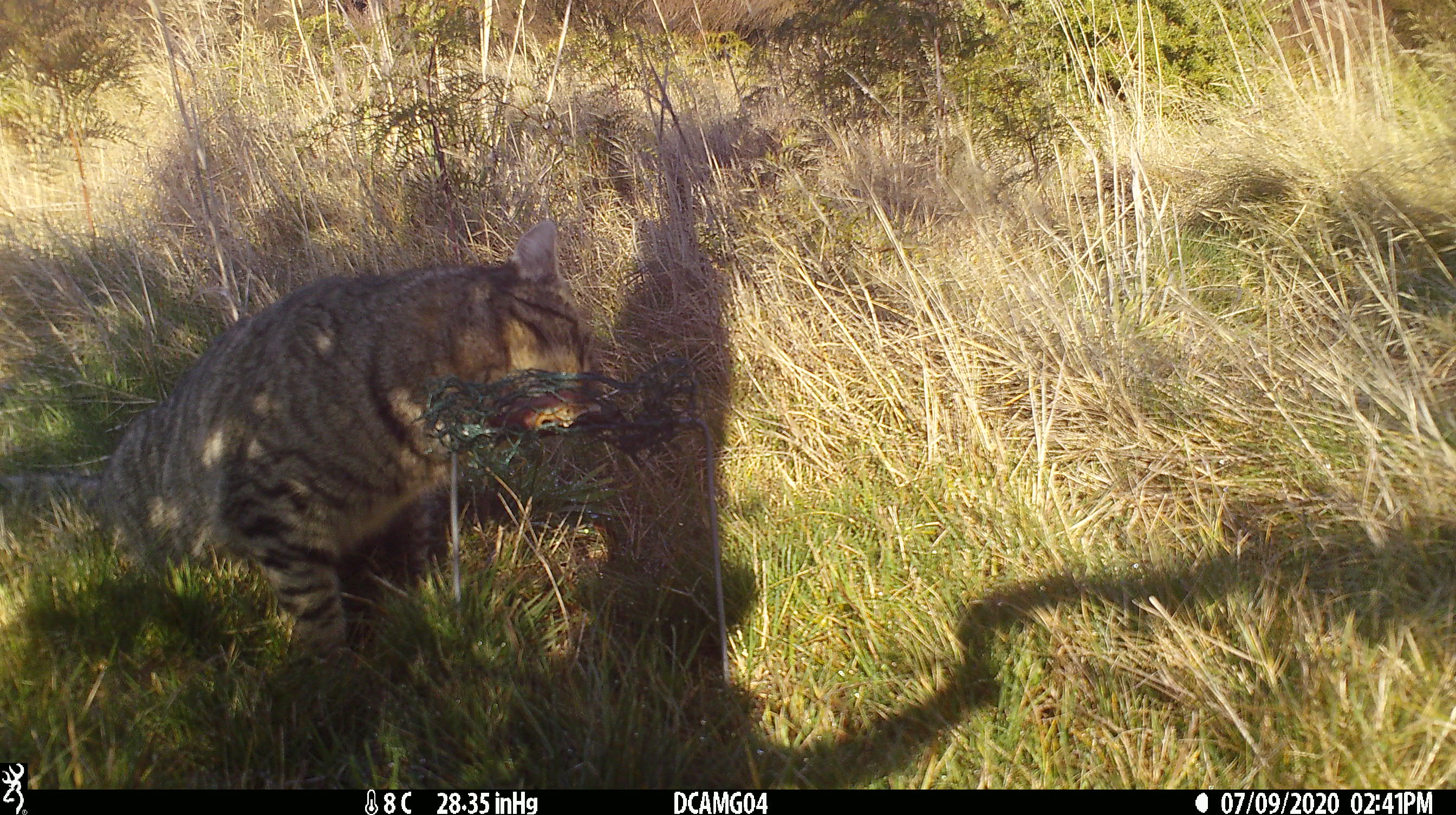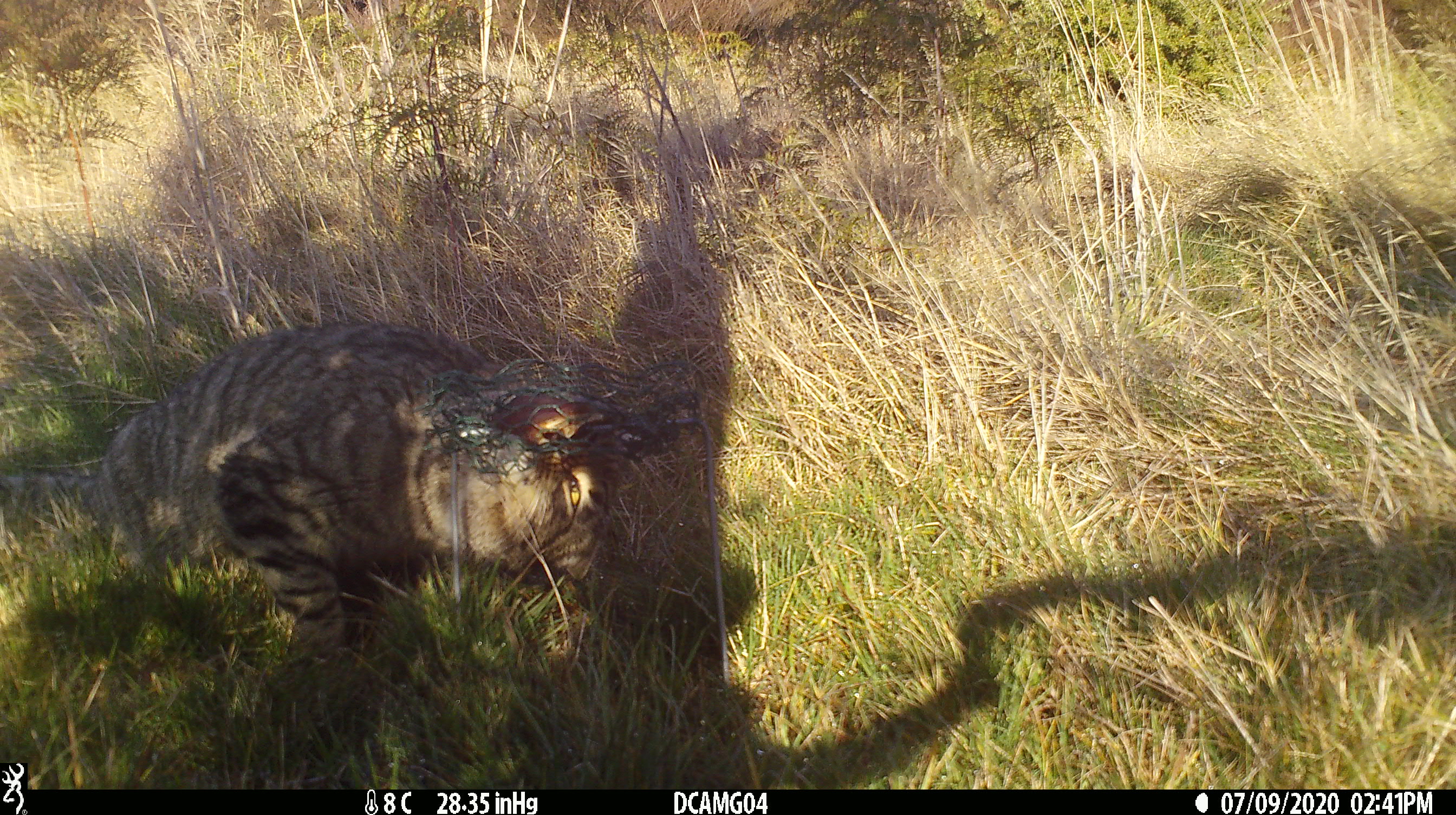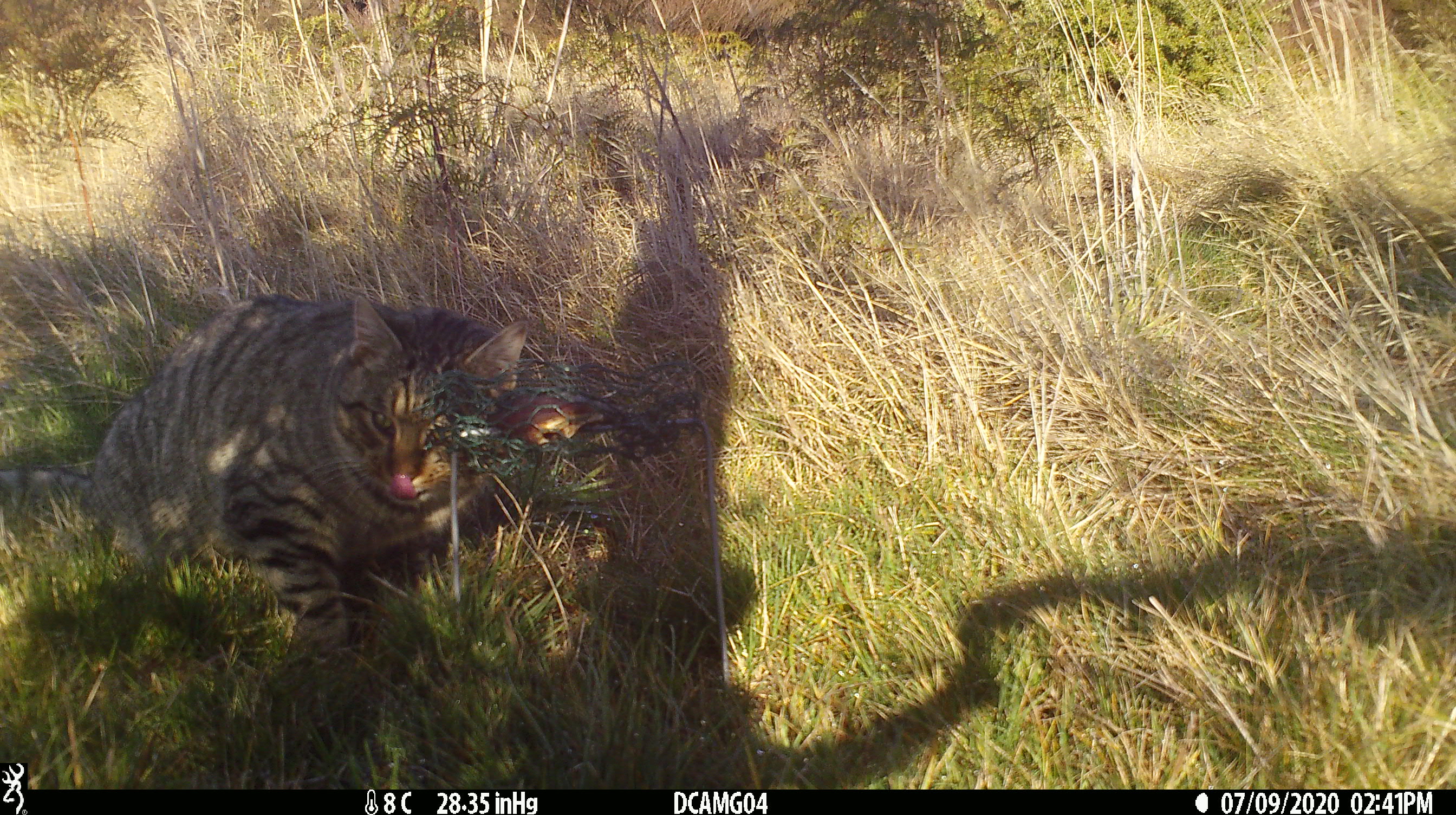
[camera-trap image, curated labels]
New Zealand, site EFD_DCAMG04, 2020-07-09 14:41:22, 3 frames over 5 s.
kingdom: Animalia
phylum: Chordata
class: Mammalia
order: Carnivora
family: Felidae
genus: Felis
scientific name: Felis catus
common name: domestic cat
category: cat